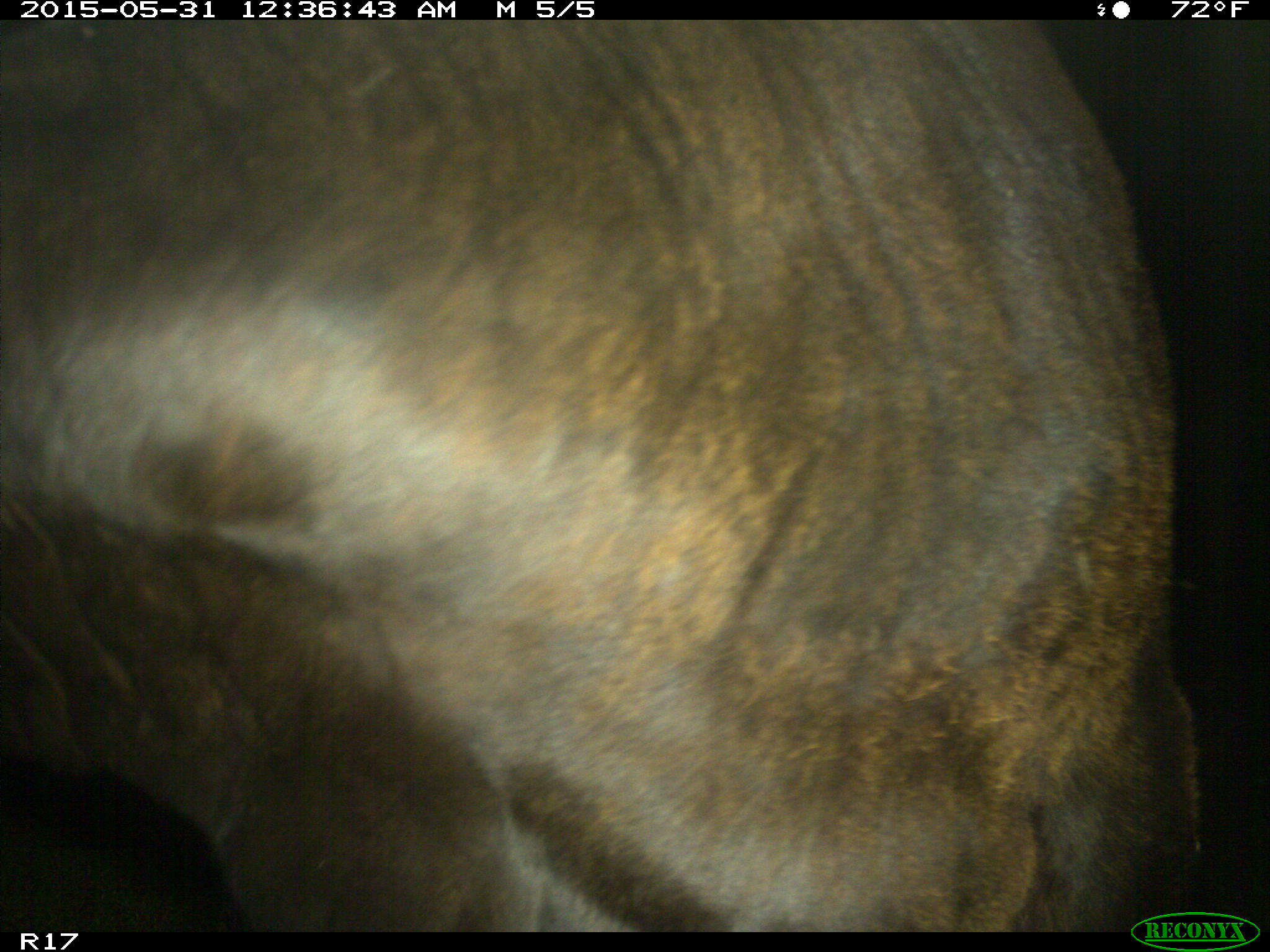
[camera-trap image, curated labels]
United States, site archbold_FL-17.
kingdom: Animalia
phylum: Chordata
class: Mammalia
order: Artiodactyla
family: Bovidae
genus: Bos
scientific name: Bos taurus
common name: domestic cow